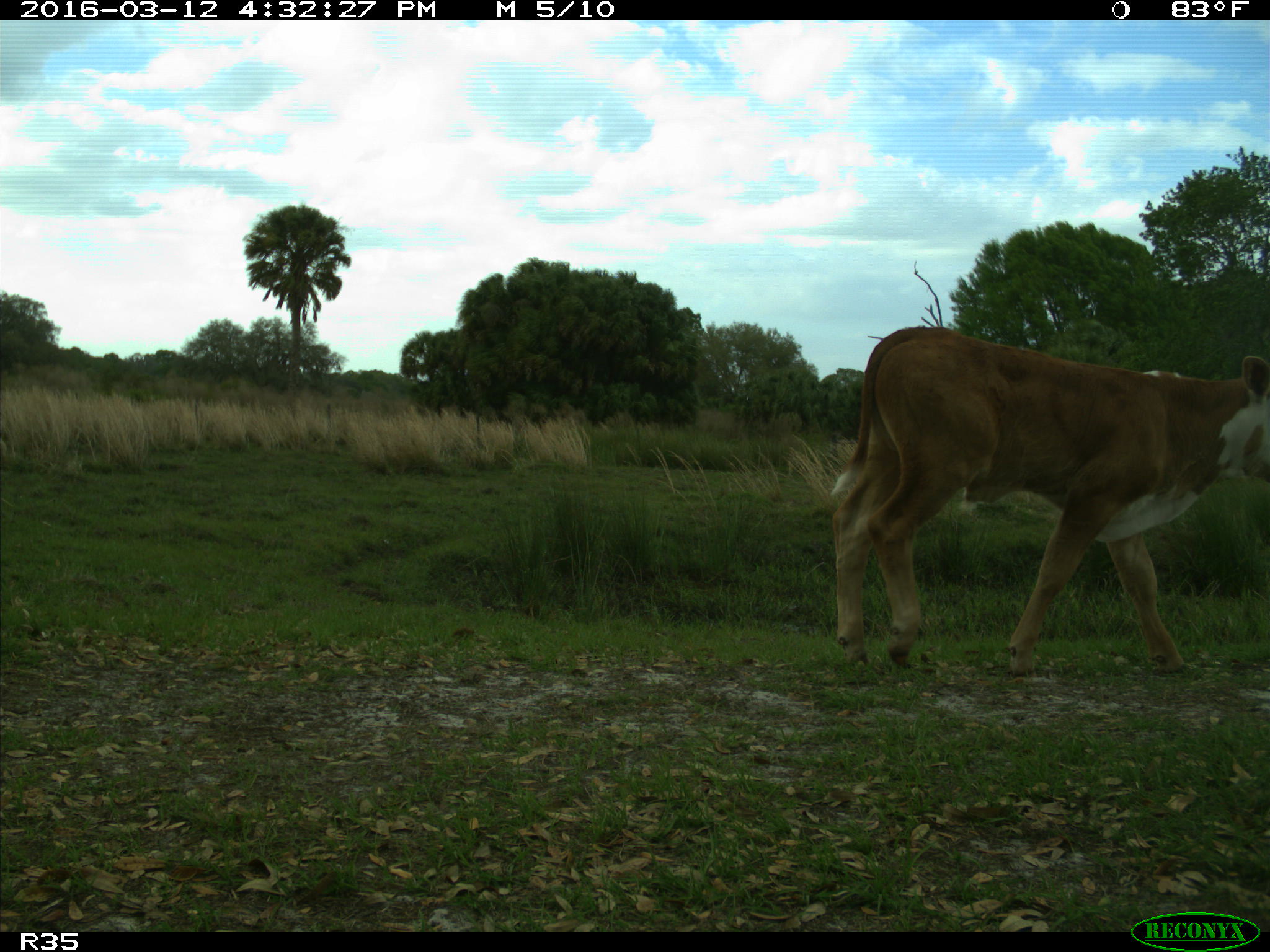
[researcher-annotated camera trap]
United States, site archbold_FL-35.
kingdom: Animalia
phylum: Chordata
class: Mammalia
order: Artiodactyla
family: Bovidae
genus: Bos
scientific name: Bos taurus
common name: domestic cow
Bos taurus (domestic cow).